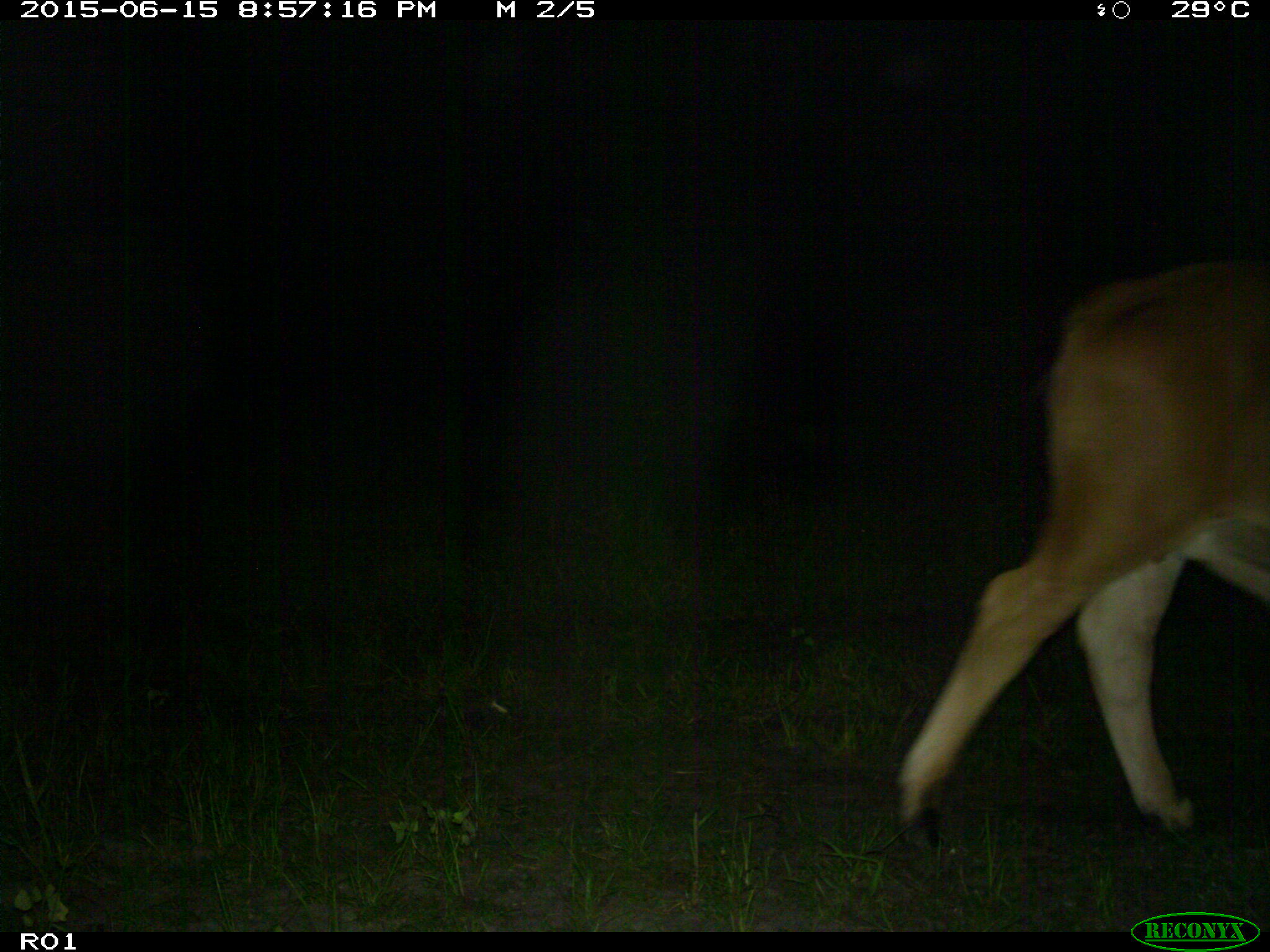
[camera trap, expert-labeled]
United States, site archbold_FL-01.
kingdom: Animalia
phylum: Chordata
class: Mammalia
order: Artiodactyla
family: Bovidae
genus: Bos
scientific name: Bos taurus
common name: domestic cow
Bos taurus (domestic cow).